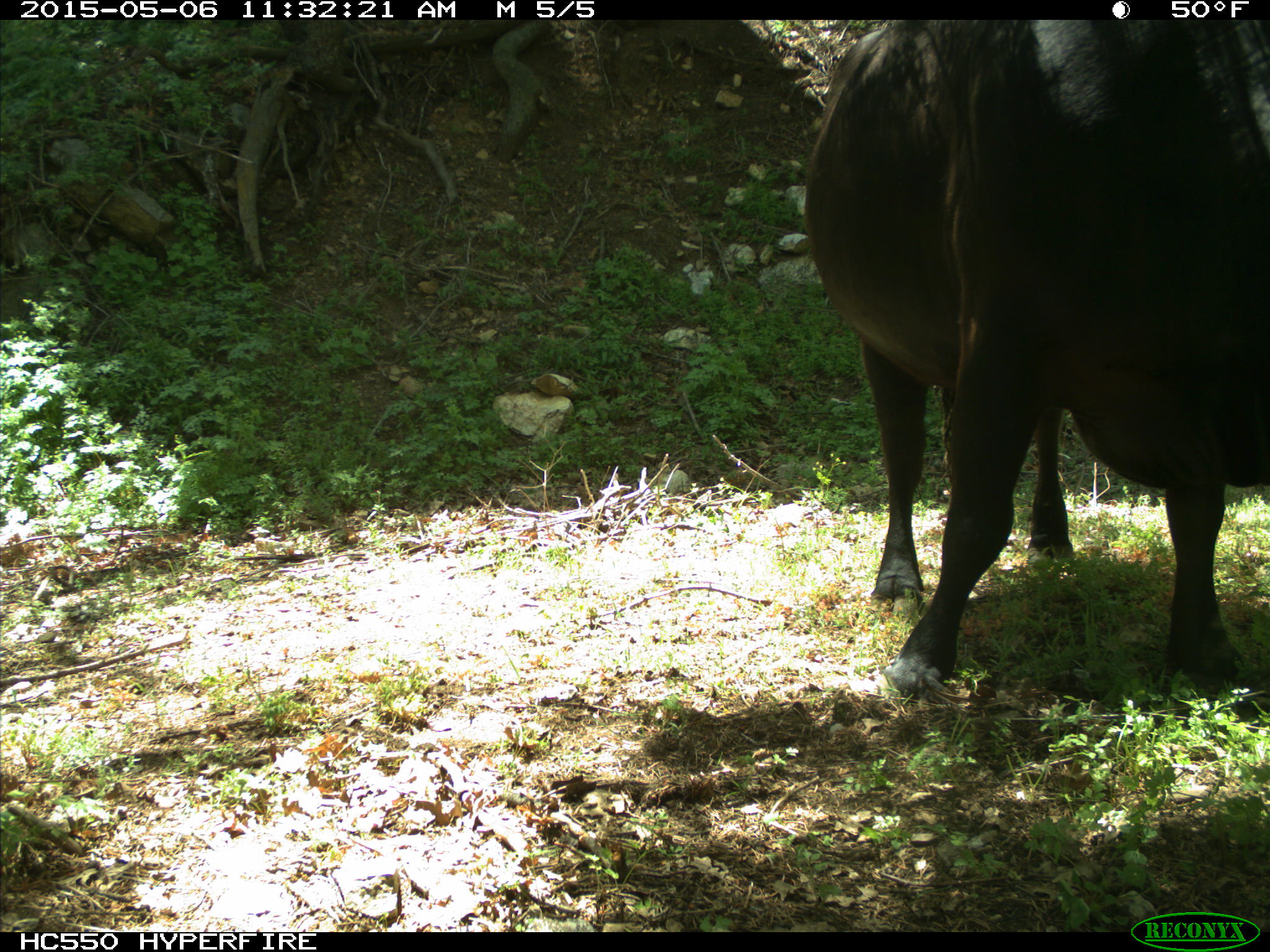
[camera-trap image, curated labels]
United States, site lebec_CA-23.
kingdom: Animalia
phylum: Chordata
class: Mammalia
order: Artiodactyla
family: Bovidae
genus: Bos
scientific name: Bos taurus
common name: domestic cow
Bos taurus (domestic cow).